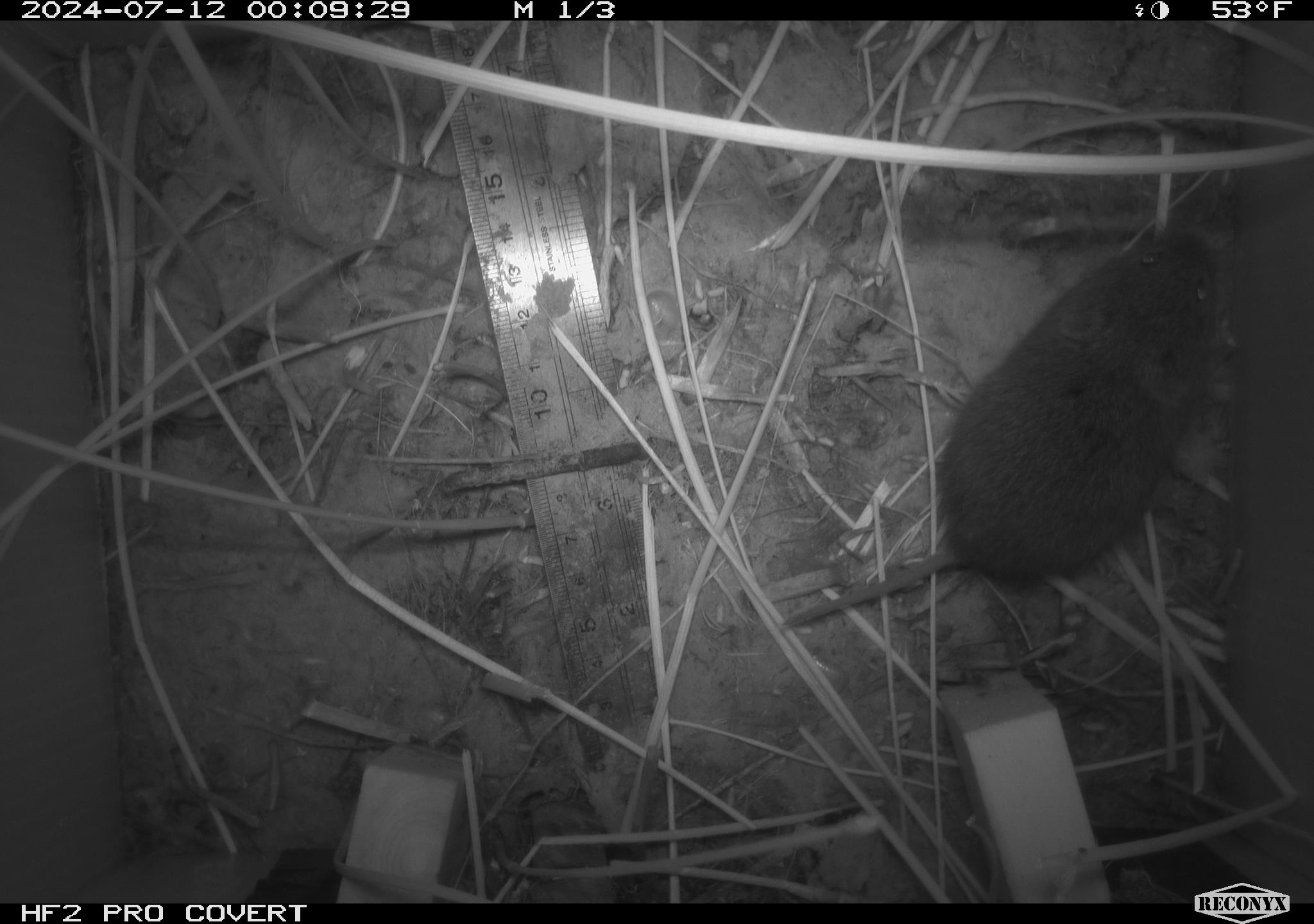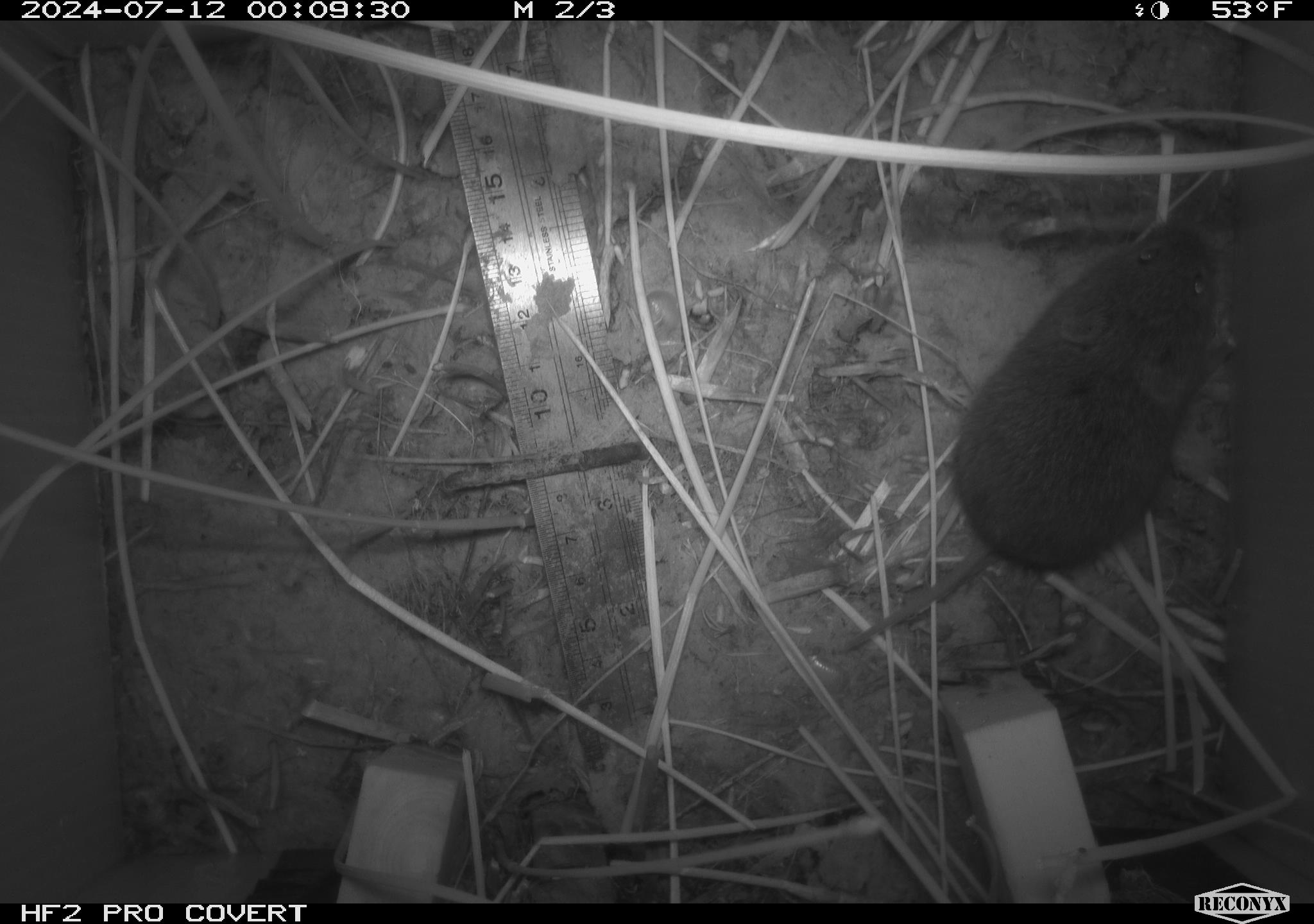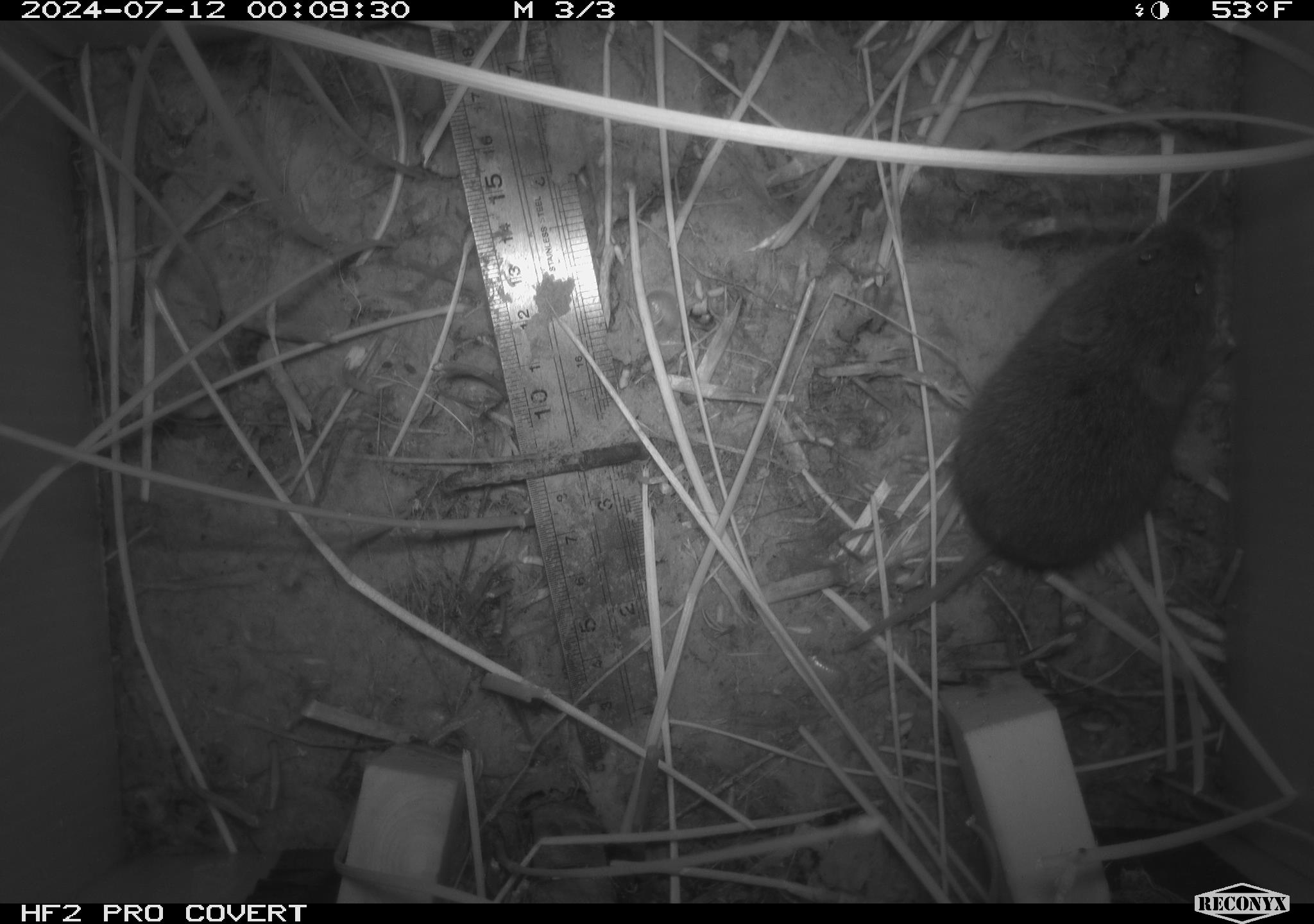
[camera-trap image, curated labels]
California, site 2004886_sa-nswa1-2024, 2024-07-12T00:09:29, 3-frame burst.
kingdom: Animalia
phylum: Chordata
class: Mammalia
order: Rodentia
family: Cricetidae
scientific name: Arvicolinae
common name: voles, lemmings, and muskrats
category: arvicolinae subfamily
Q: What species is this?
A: Arvicolinae subfamily (voles, lemmings, and muskrats) (Arvicolinae).